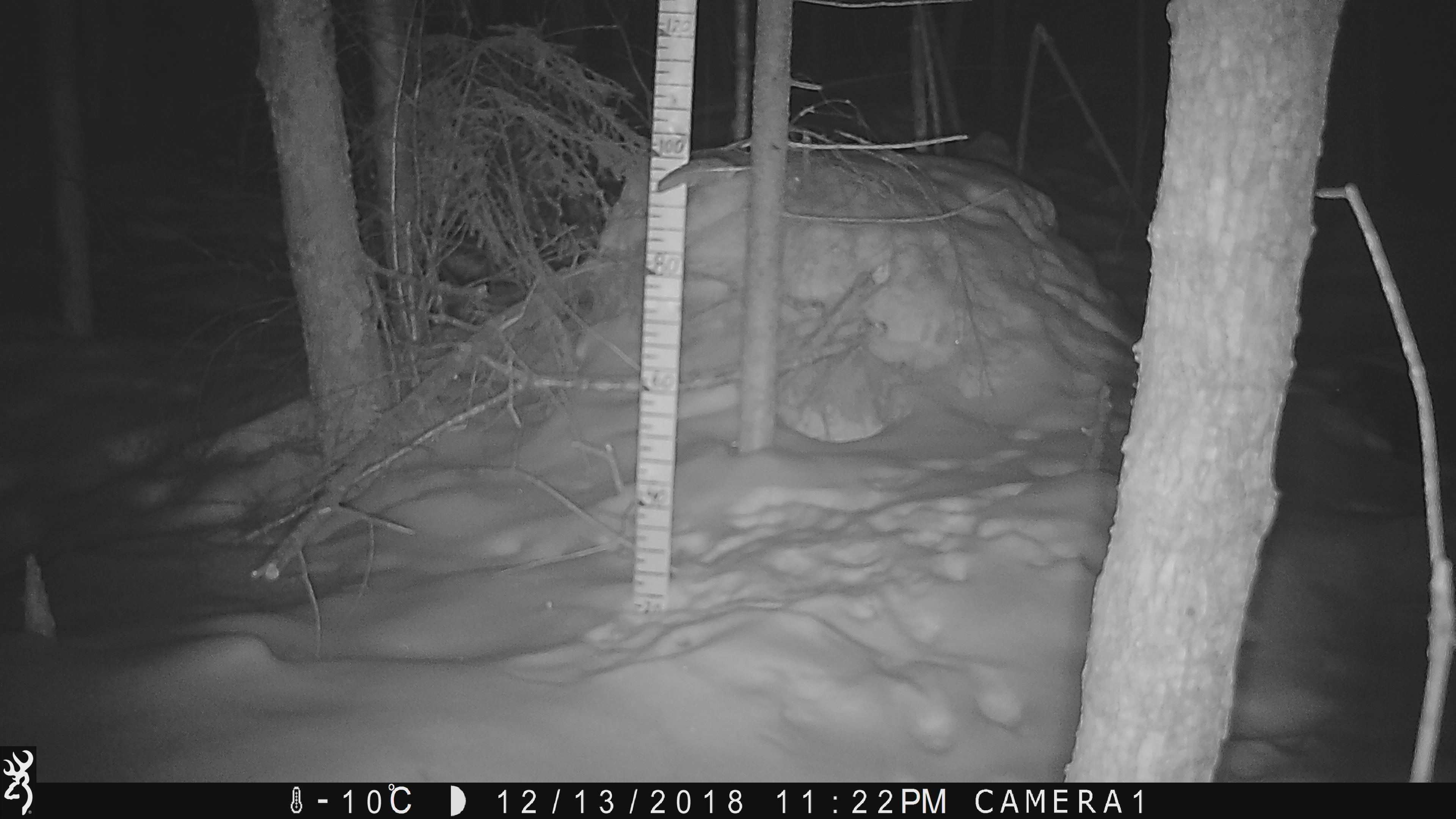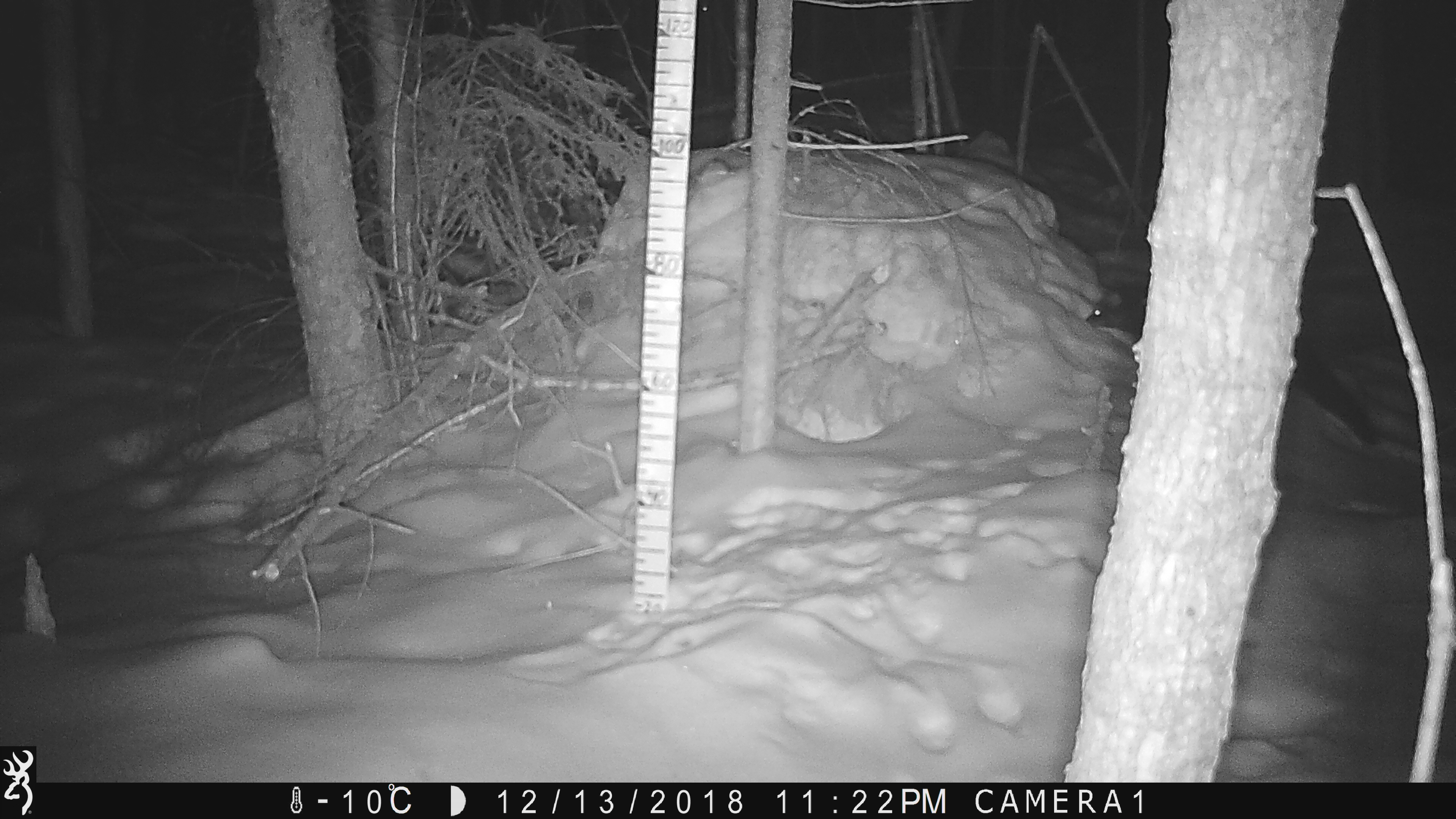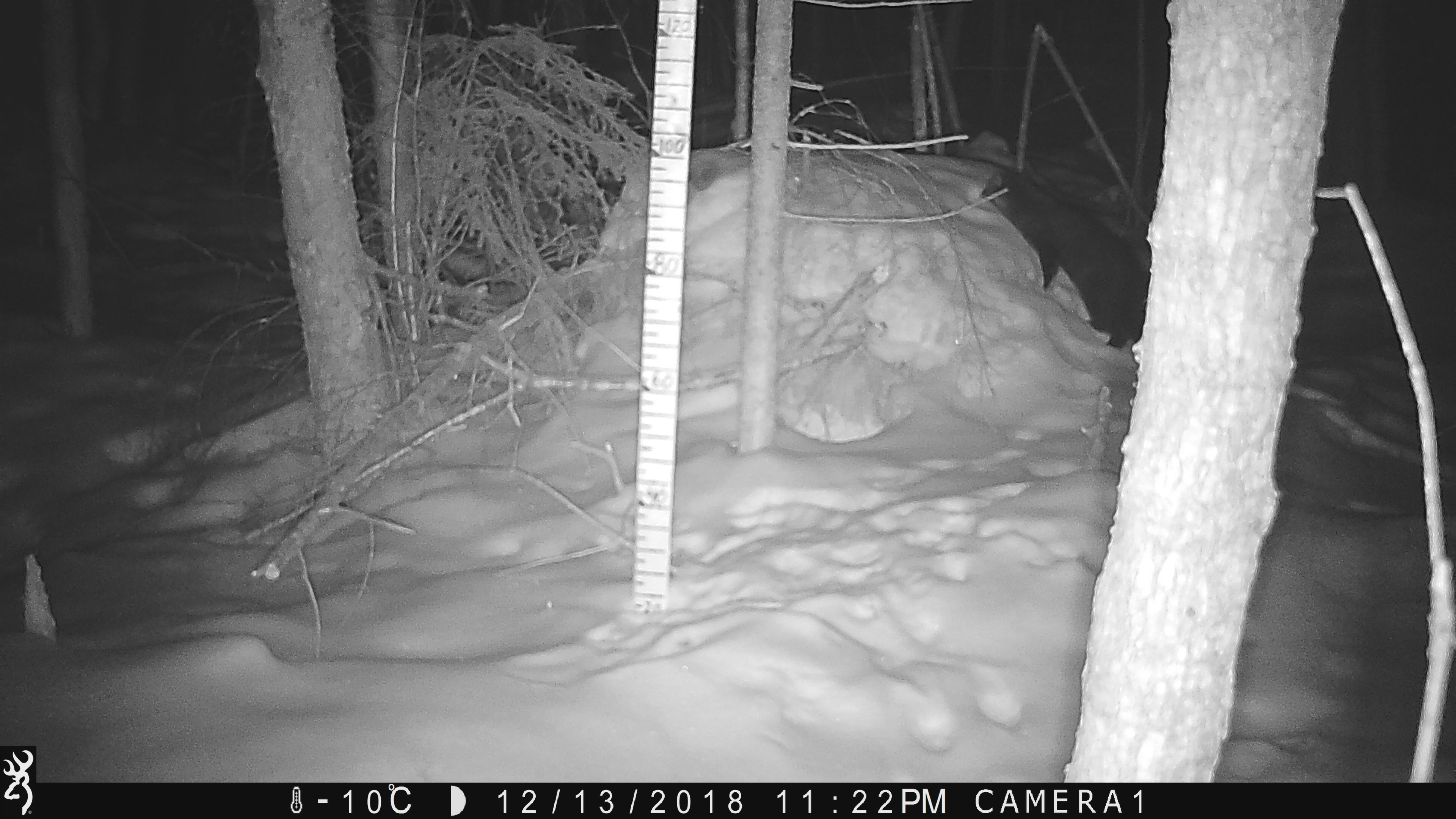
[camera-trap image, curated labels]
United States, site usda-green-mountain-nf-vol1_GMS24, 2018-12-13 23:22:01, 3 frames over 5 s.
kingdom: Animalia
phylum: Chordata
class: Mammalia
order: Carnivora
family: Mustelidae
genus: Pekania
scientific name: Pekania pennanti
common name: fisher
Fisher (Pekania pennanti).